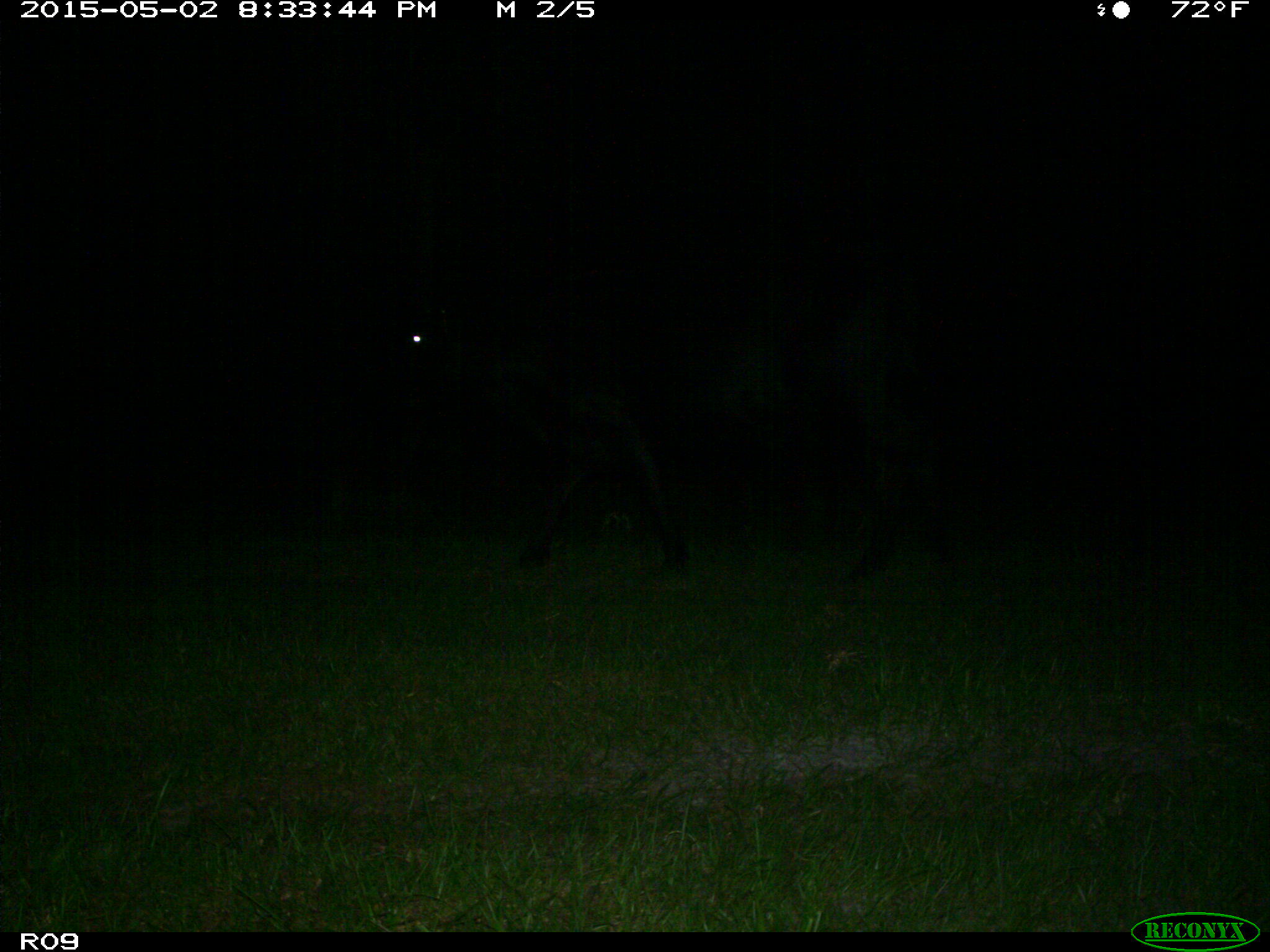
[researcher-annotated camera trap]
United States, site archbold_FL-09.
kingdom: Animalia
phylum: Chordata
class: Mammalia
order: Artiodactyla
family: Bovidae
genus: Bos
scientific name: Bos taurus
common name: domestic cow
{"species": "Bos taurus (domestic cow)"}